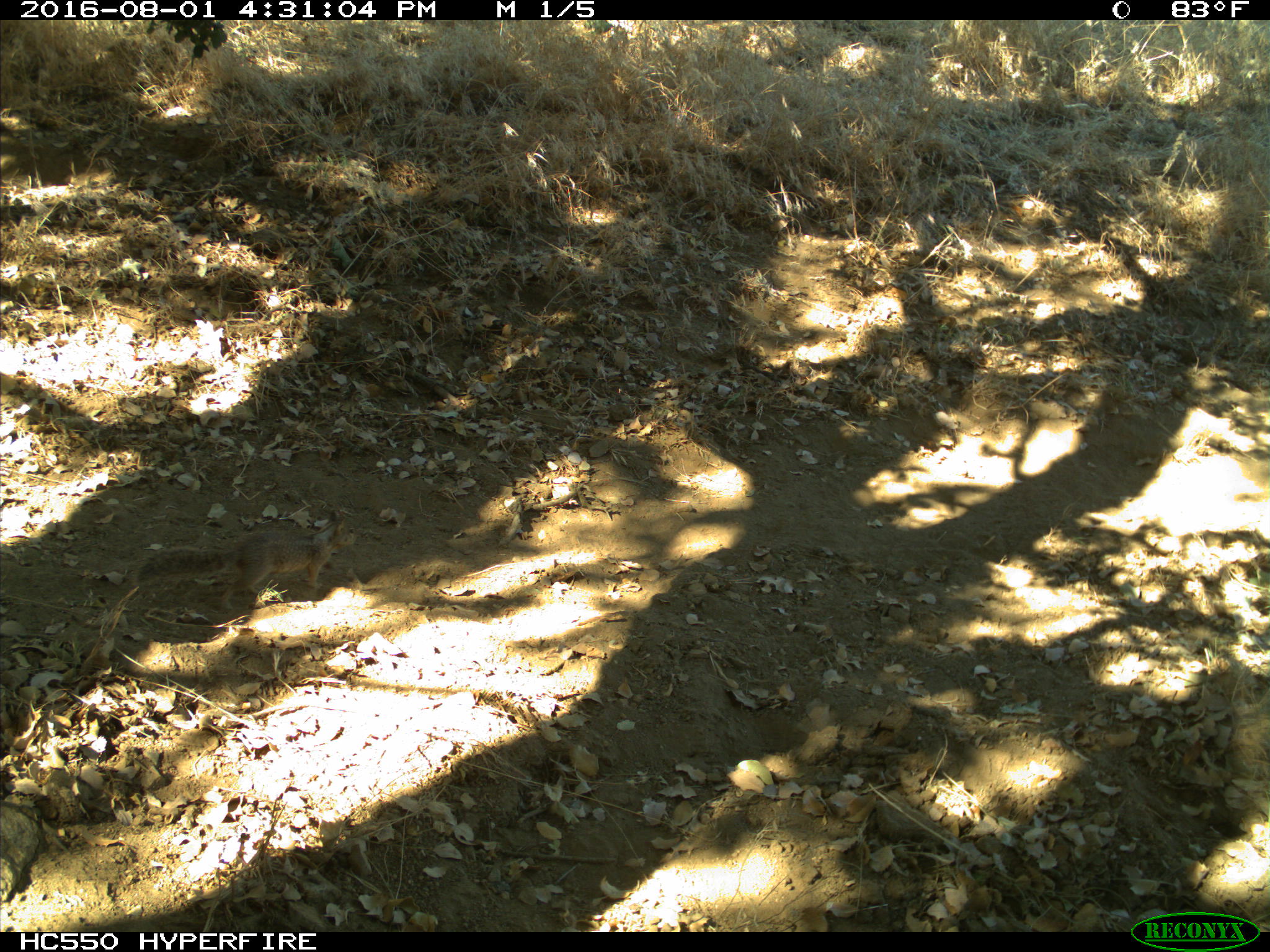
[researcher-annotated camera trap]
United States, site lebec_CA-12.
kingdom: Animalia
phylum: Chordata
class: Mammalia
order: Rodentia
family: Sciuridae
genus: Otospermophilus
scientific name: Otospermophilus beecheyi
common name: california ground squirrel